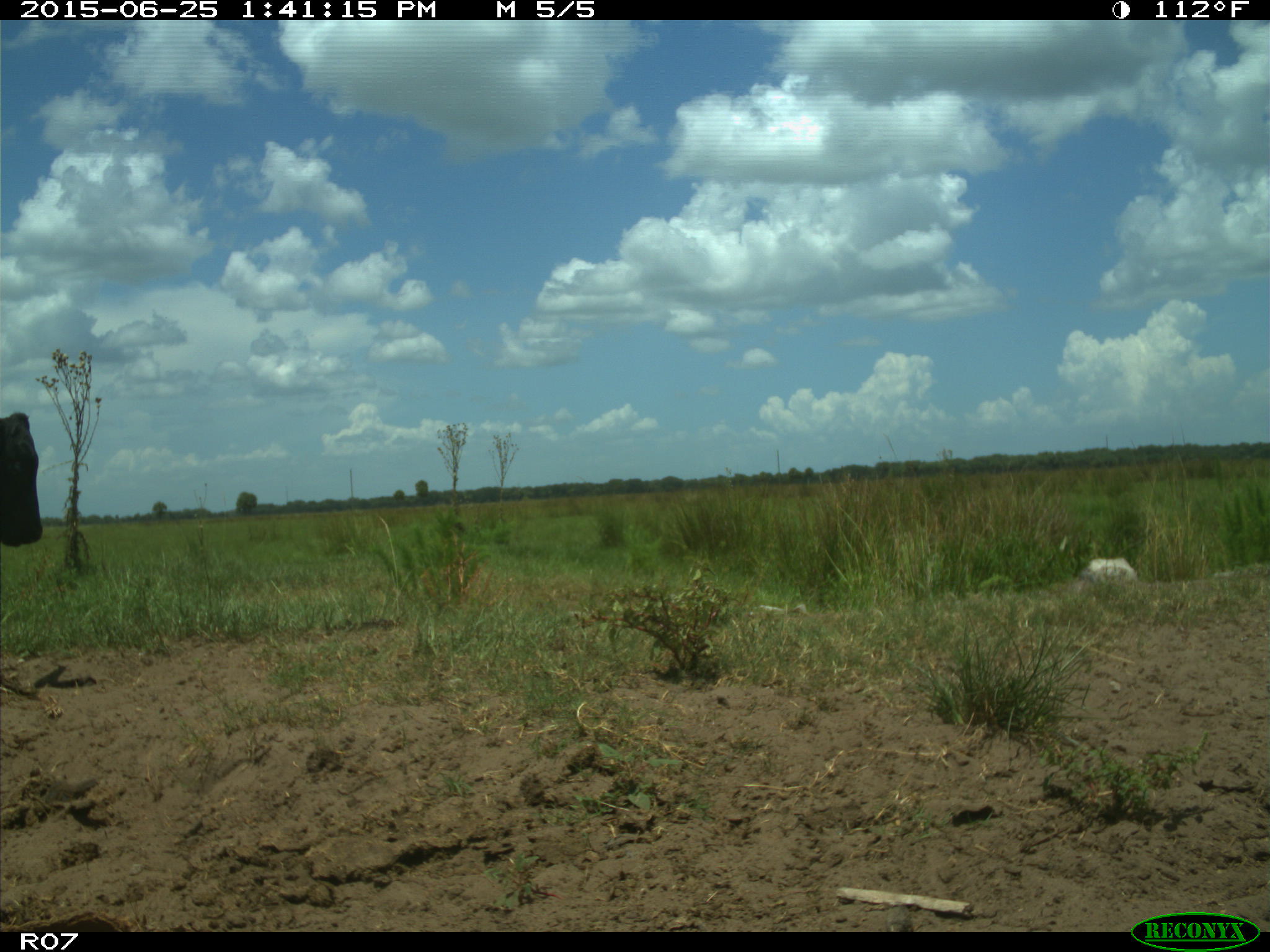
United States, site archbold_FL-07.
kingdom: Animalia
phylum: Chordata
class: Mammalia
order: Artiodactyla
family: Bovidae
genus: Bos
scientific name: Bos taurus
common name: domestic cow